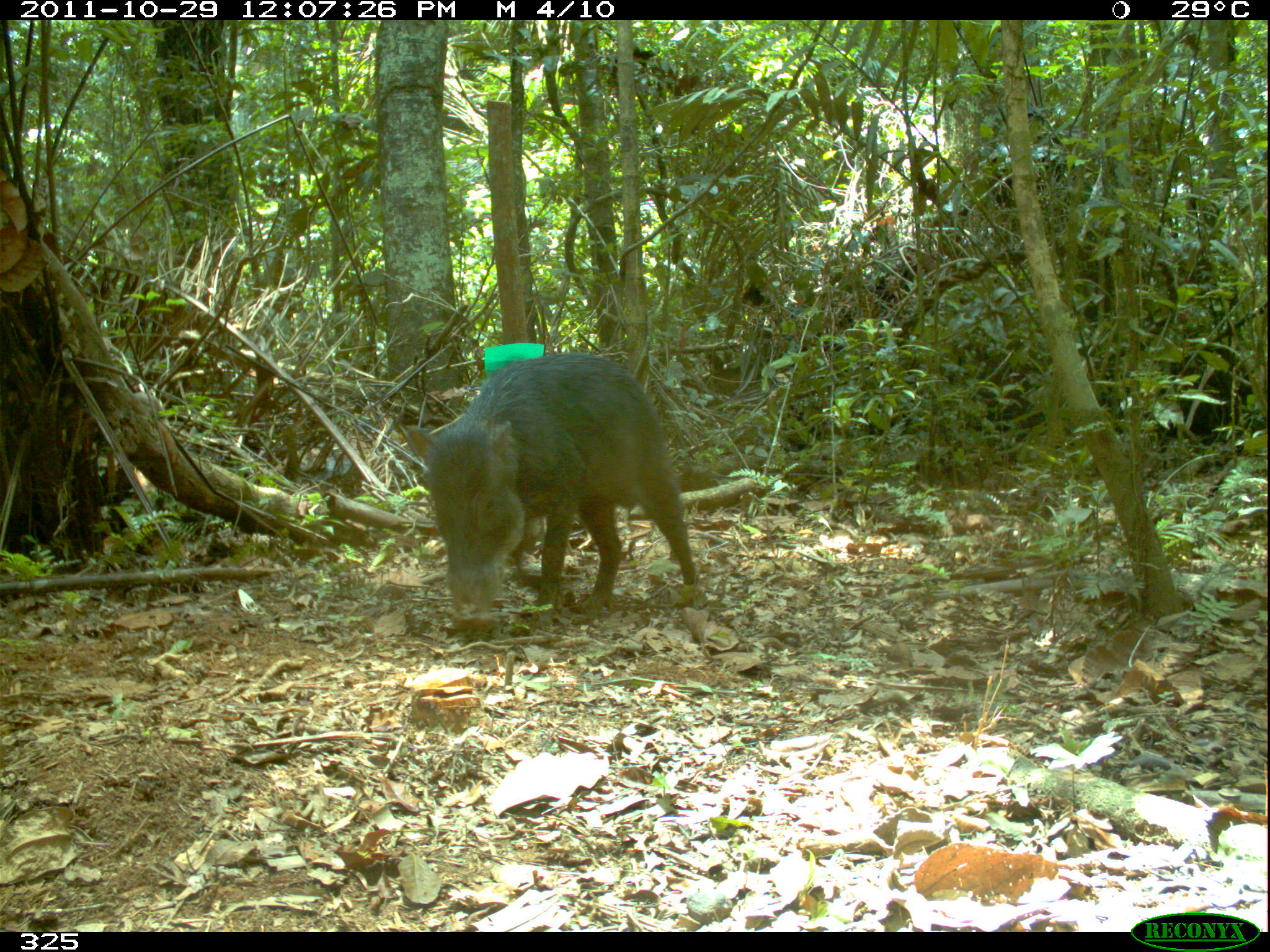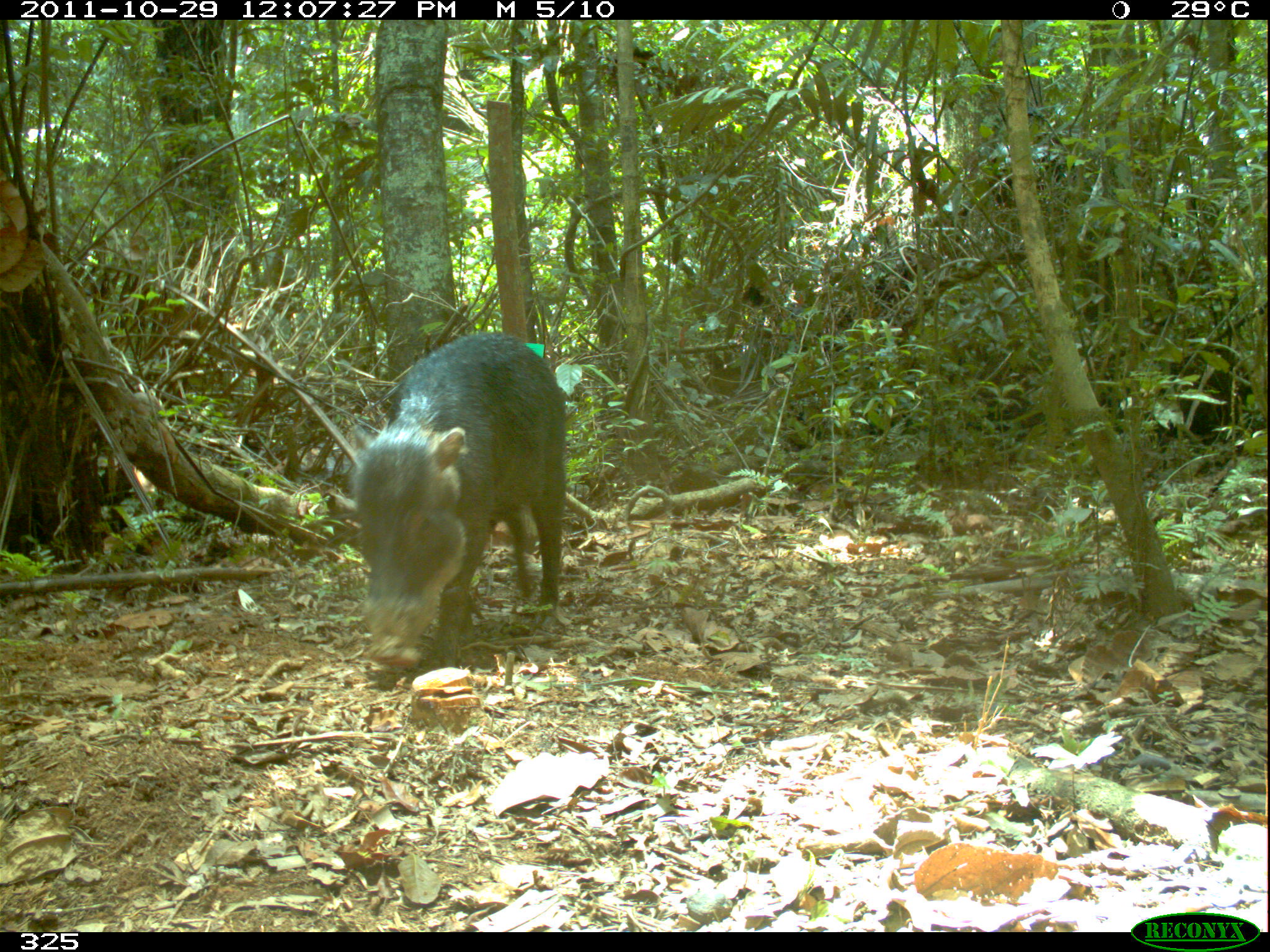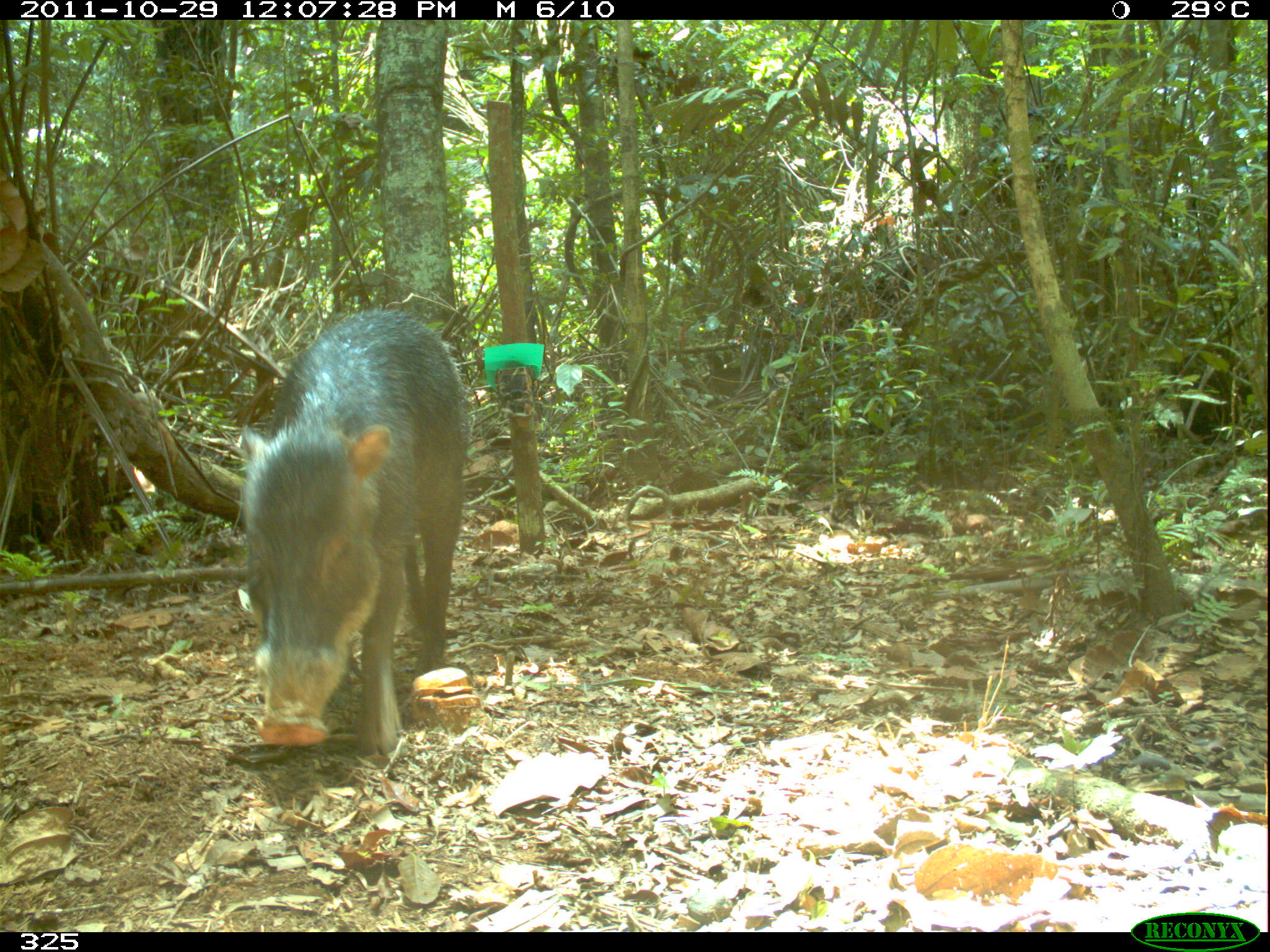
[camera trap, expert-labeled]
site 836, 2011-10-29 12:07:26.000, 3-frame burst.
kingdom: Animalia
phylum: Chordata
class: Mammalia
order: Artiodactyla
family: Tayassuidae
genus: Tayassu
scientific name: Tayassu pecari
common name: white-lipped peccary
Tayassu pecari (white-lipped peccary).